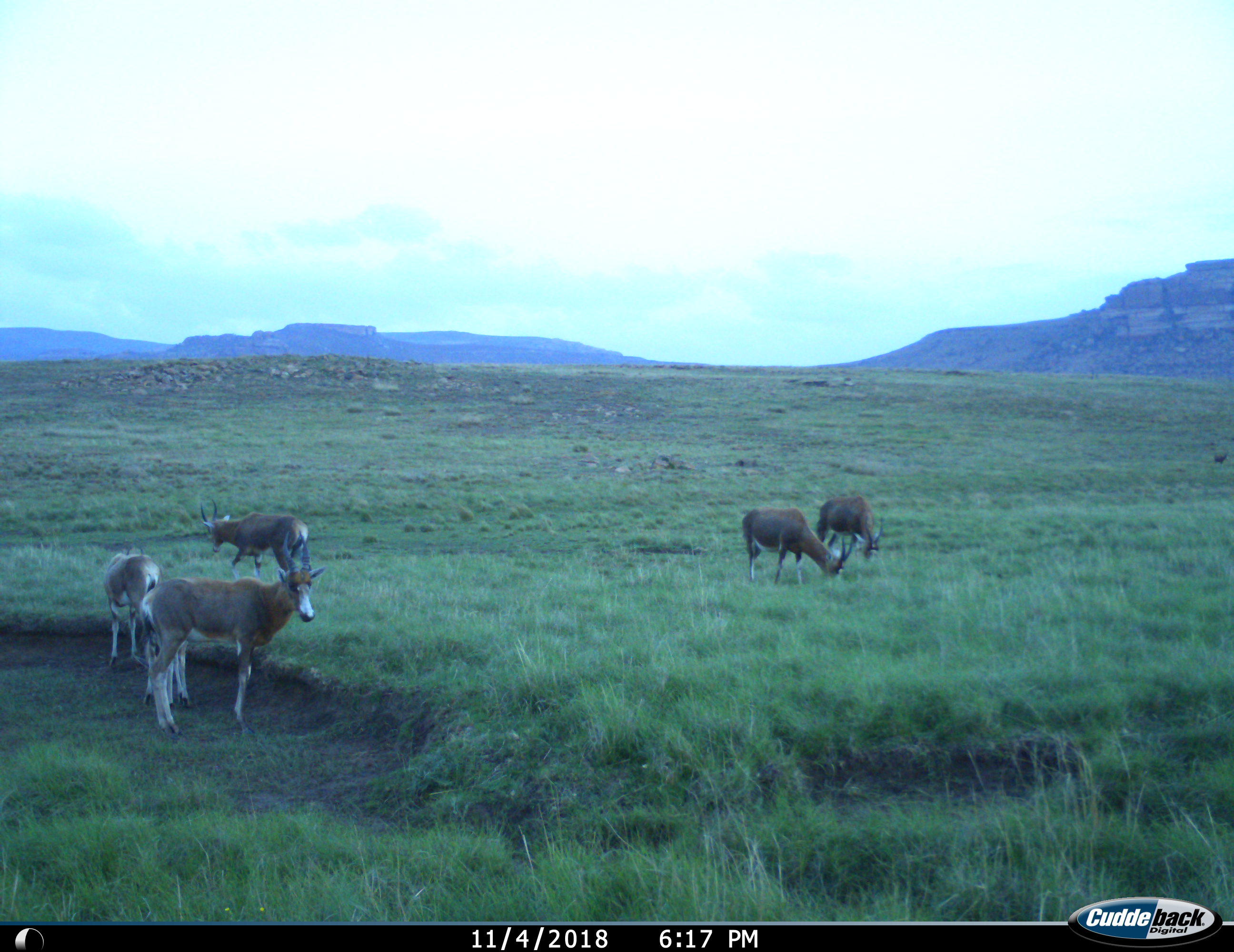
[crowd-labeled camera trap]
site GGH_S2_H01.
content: unidentified animal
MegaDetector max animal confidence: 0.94